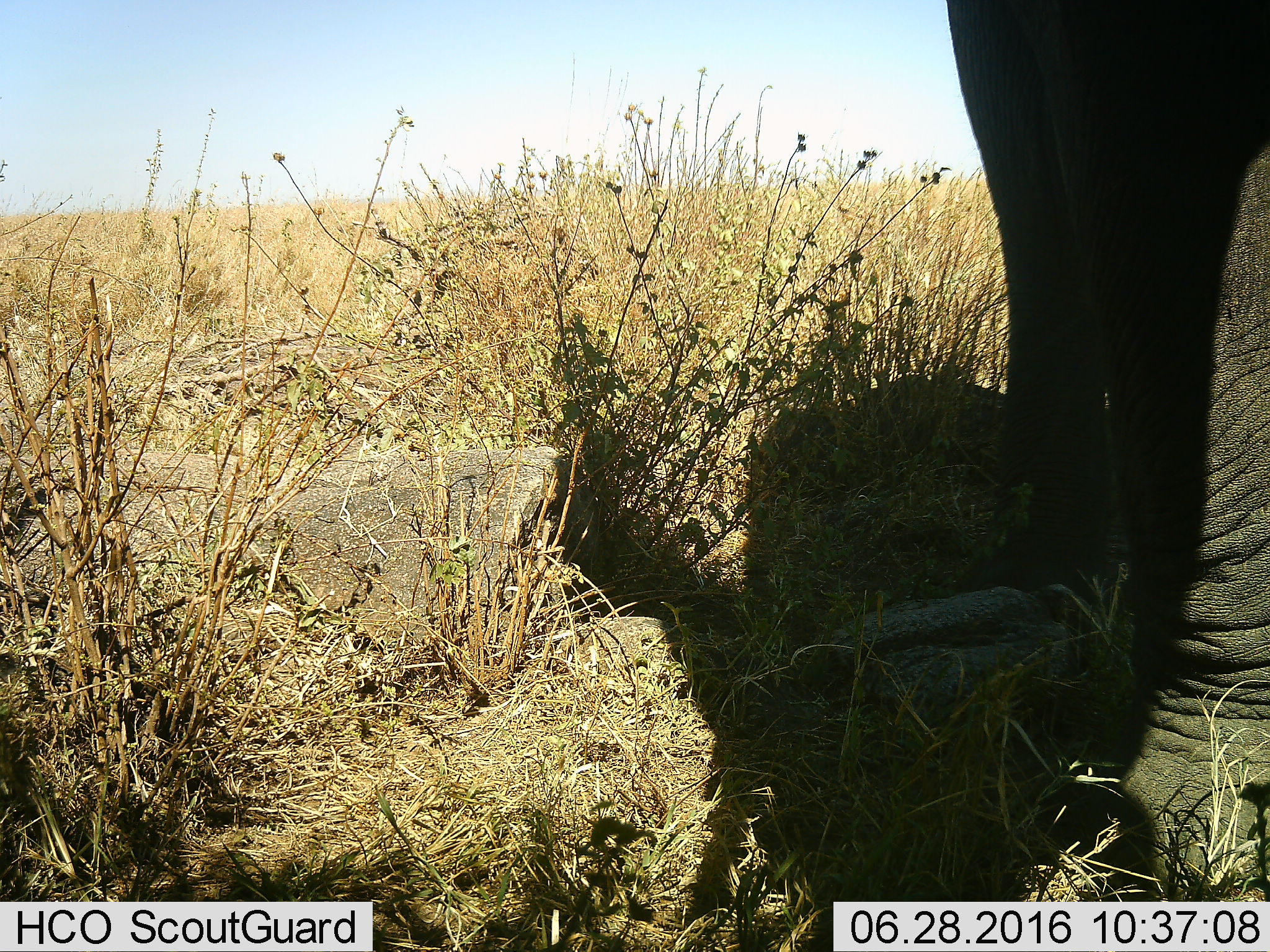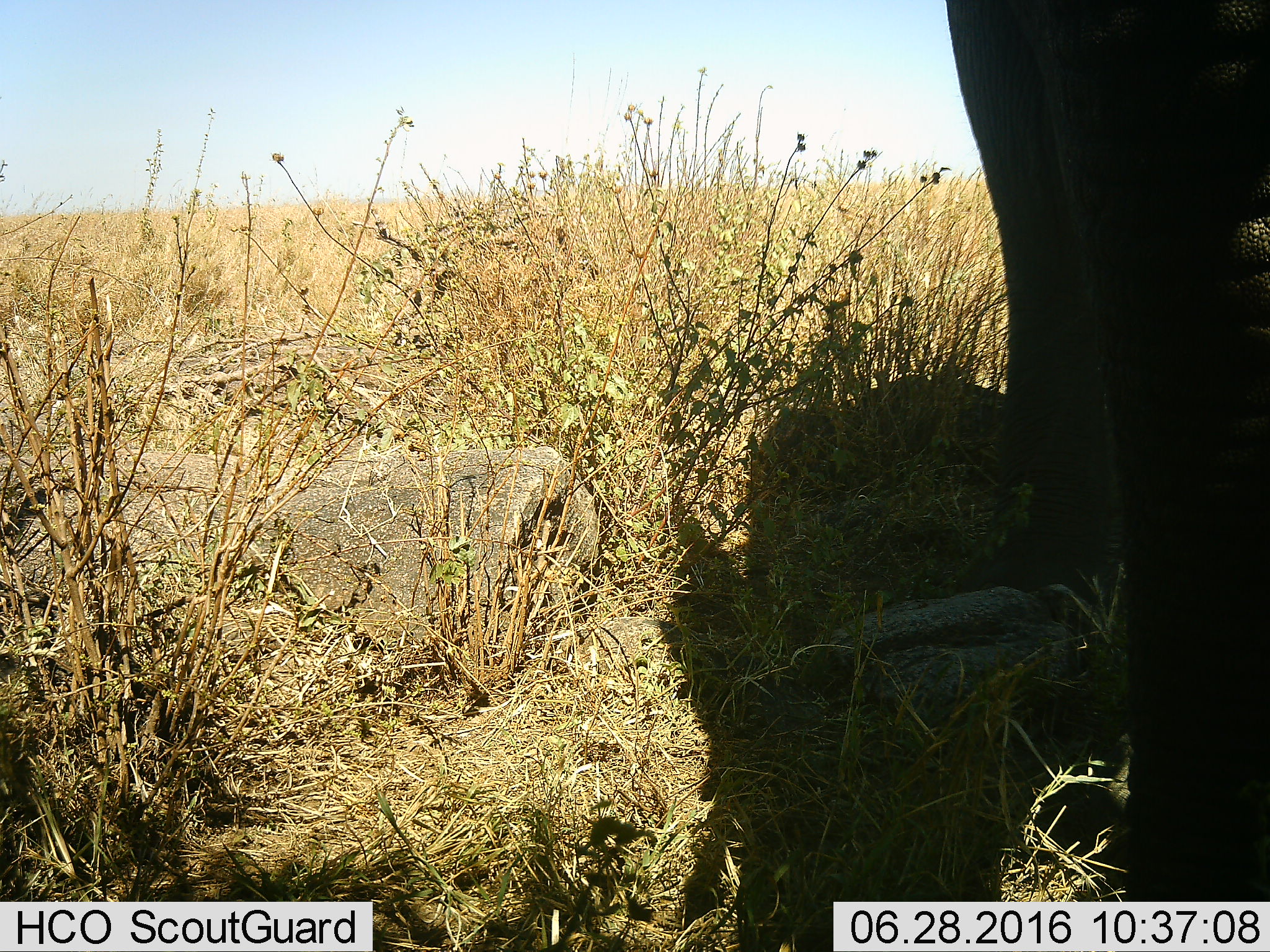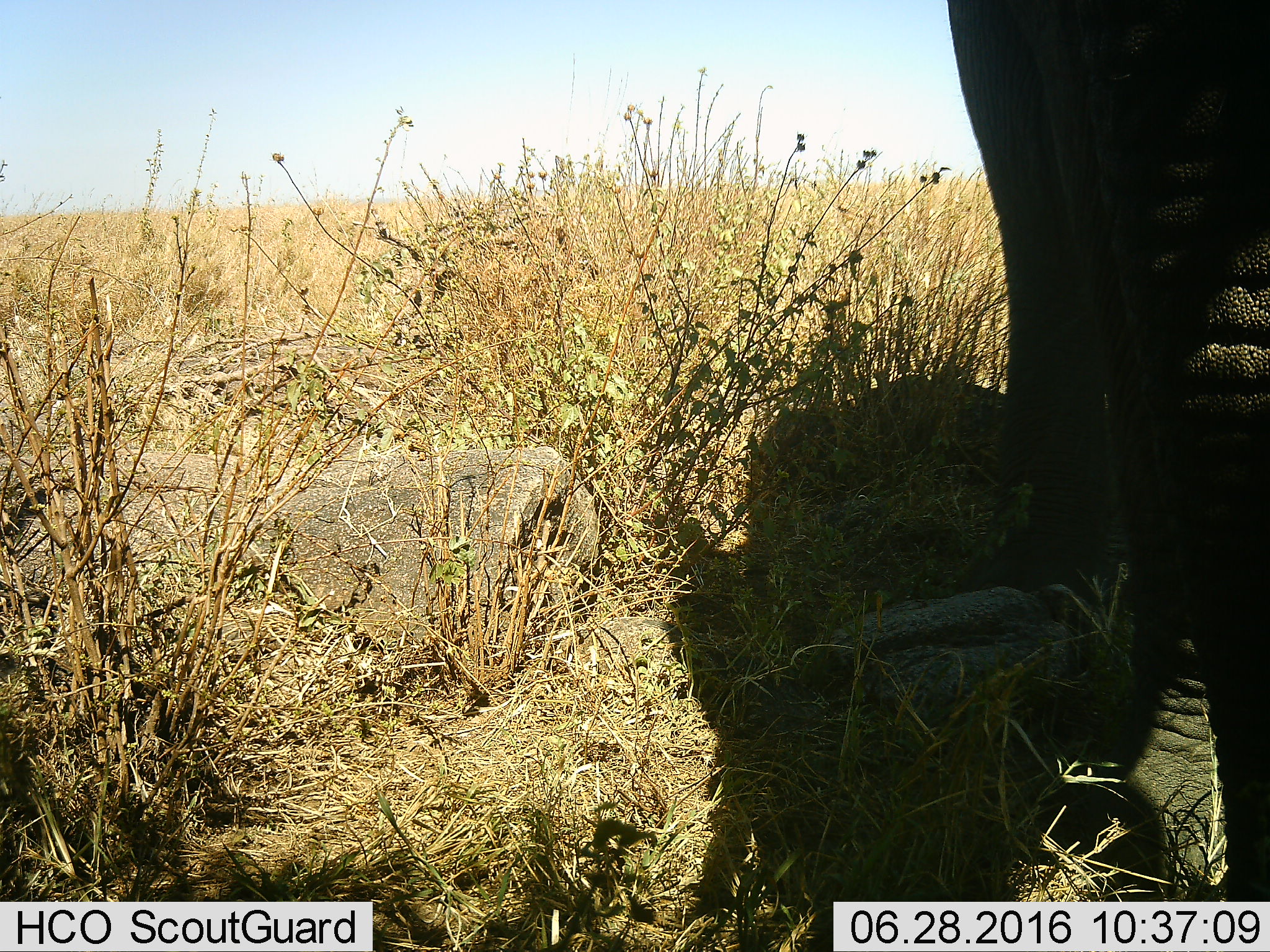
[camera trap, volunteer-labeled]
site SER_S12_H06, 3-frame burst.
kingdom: Animalia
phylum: Chordata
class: Mammalia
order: Proboscidea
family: Elephantidae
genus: Loxodonta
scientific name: Loxodonta africana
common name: african bush elephant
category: elephant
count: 1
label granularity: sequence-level